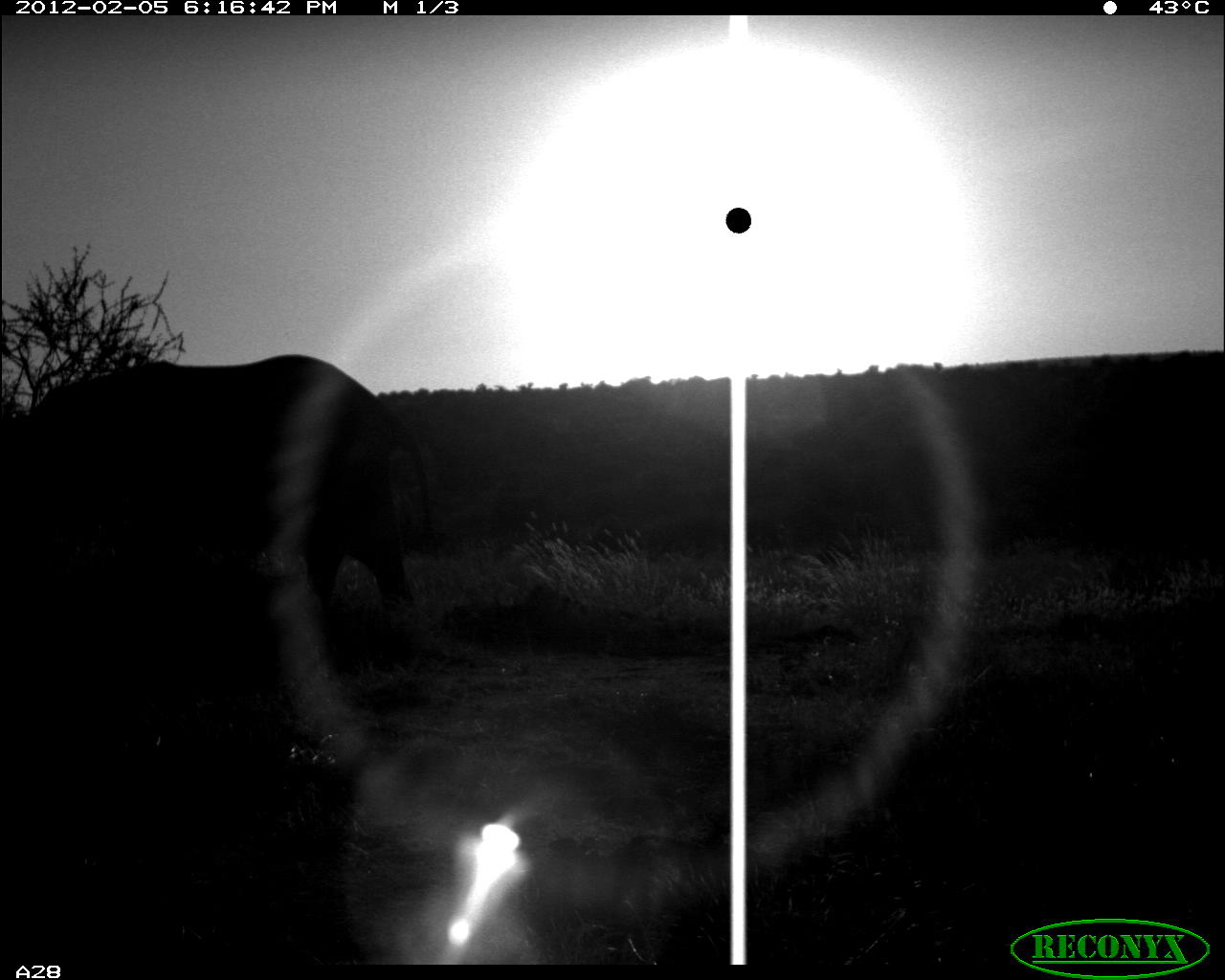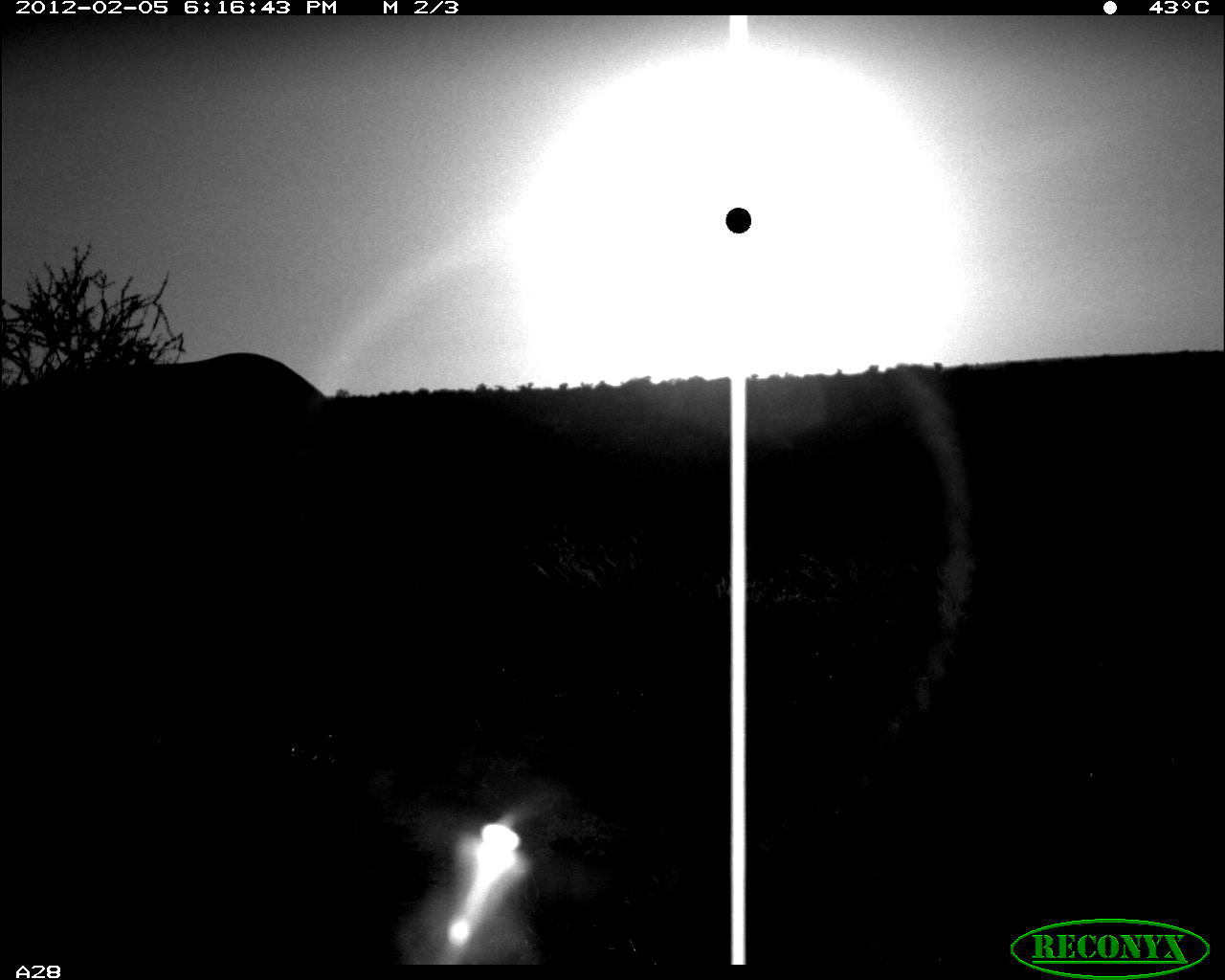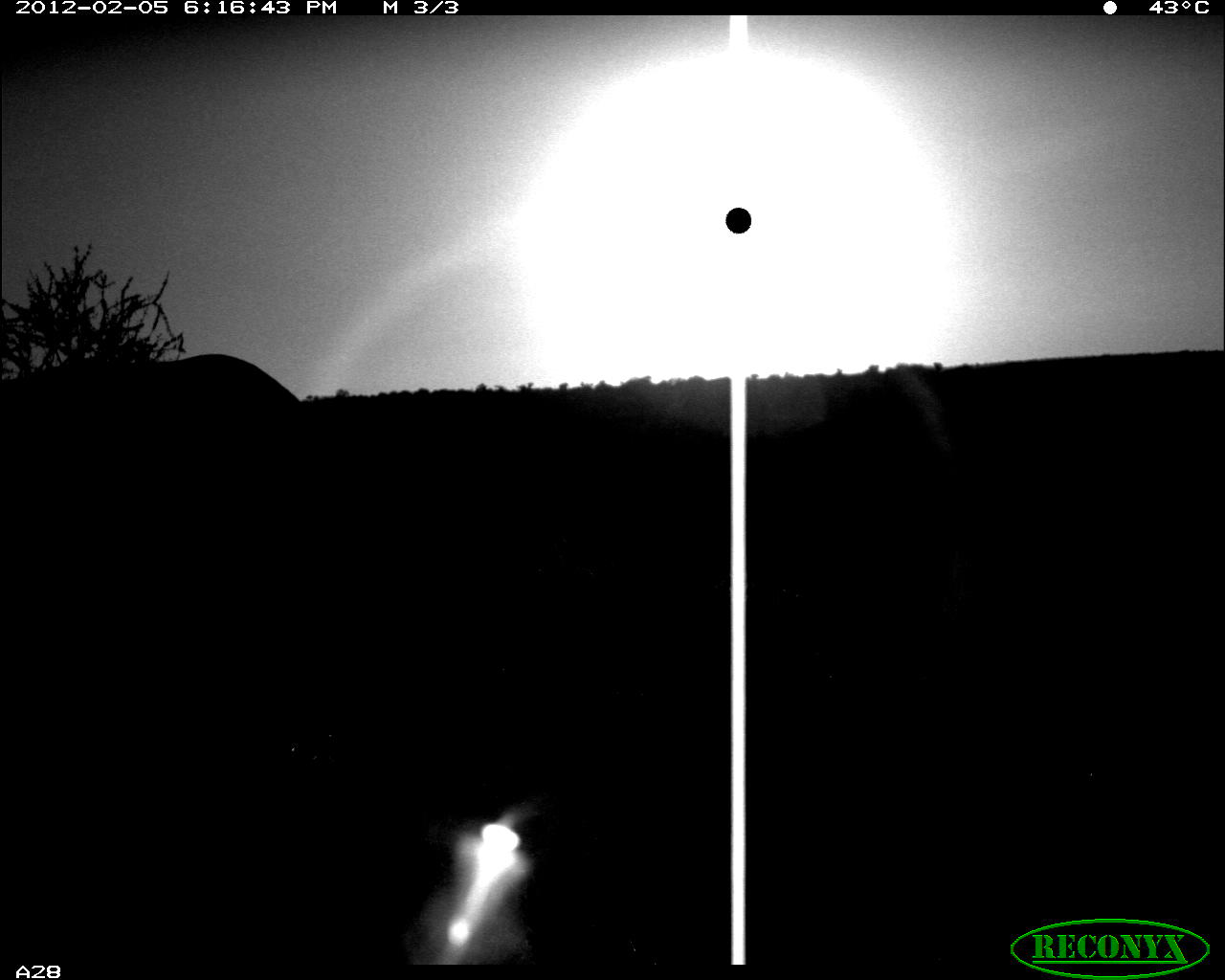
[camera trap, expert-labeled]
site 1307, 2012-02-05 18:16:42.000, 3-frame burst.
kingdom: Animalia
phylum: Chordata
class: Mammalia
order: Proboscidea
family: Elephantidae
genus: Loxodonta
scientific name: Loxodonta africana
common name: african bush elephant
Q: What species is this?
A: Loxodonta africana (african bush elephant).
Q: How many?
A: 1.